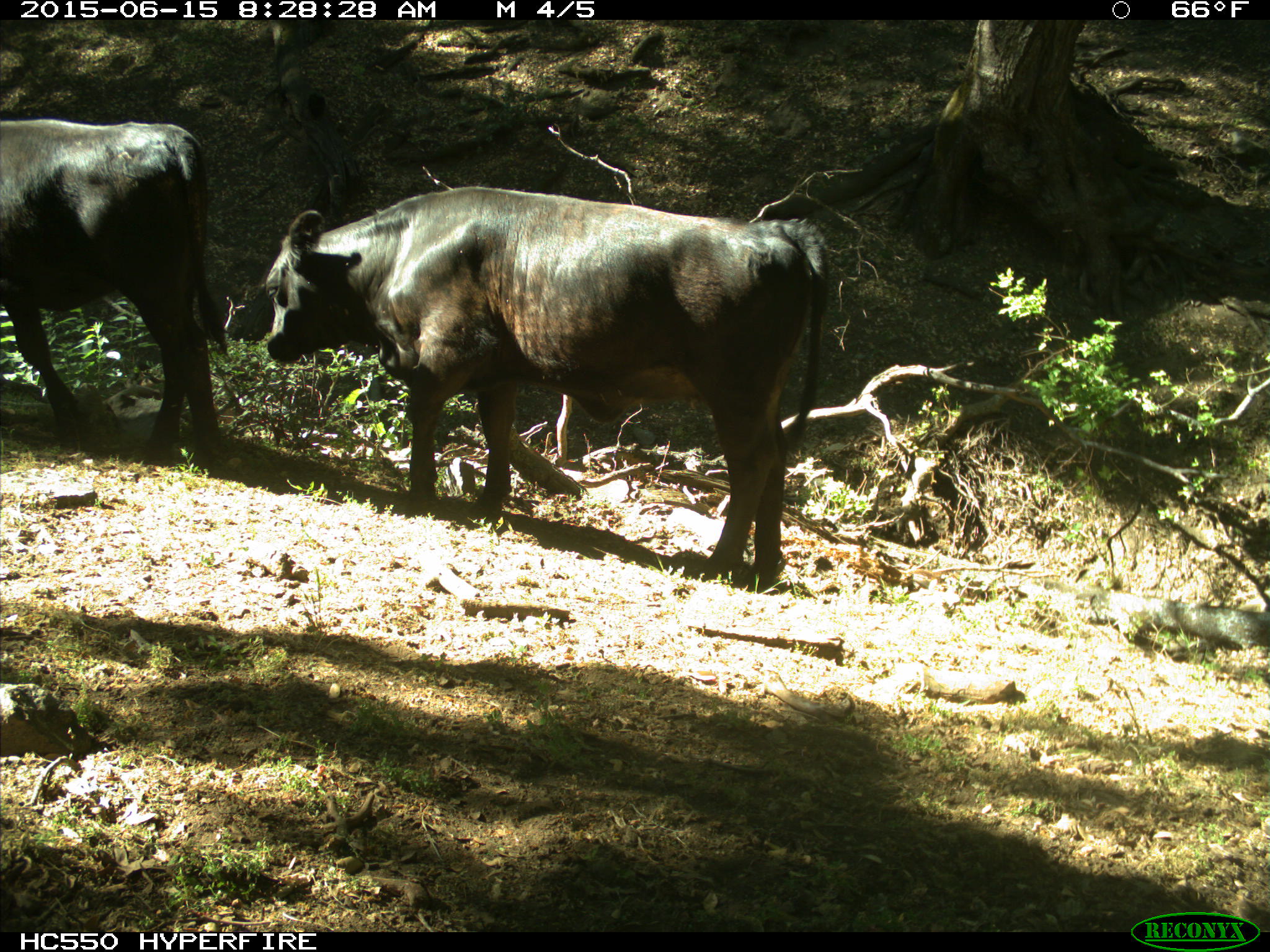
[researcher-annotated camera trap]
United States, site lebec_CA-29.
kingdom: Animalia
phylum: Chordata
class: Mammalia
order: Artiodactyla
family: Bovidae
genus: Bos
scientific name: Bos taurus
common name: domestic cow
Bos taurus (domestic cow).